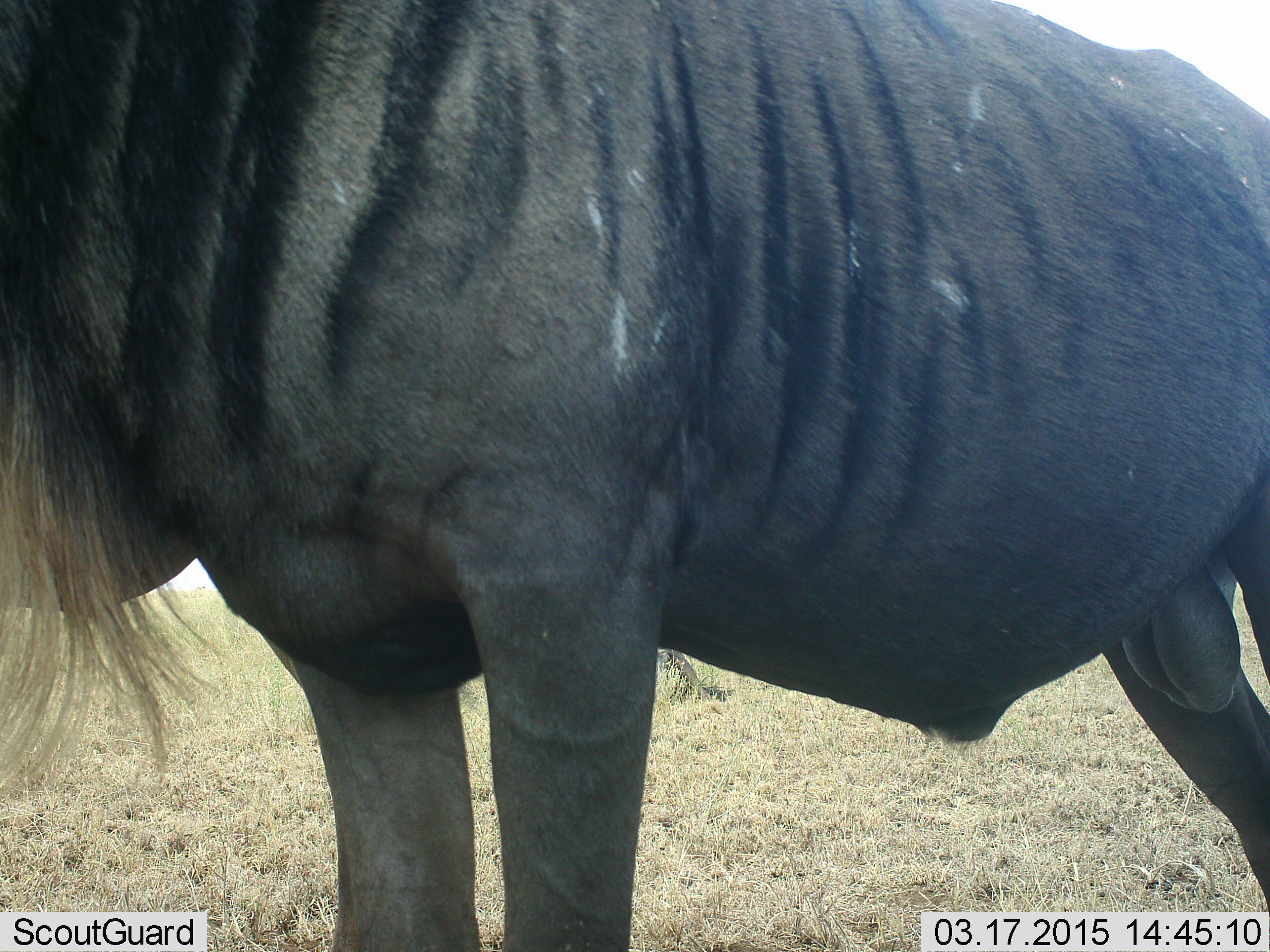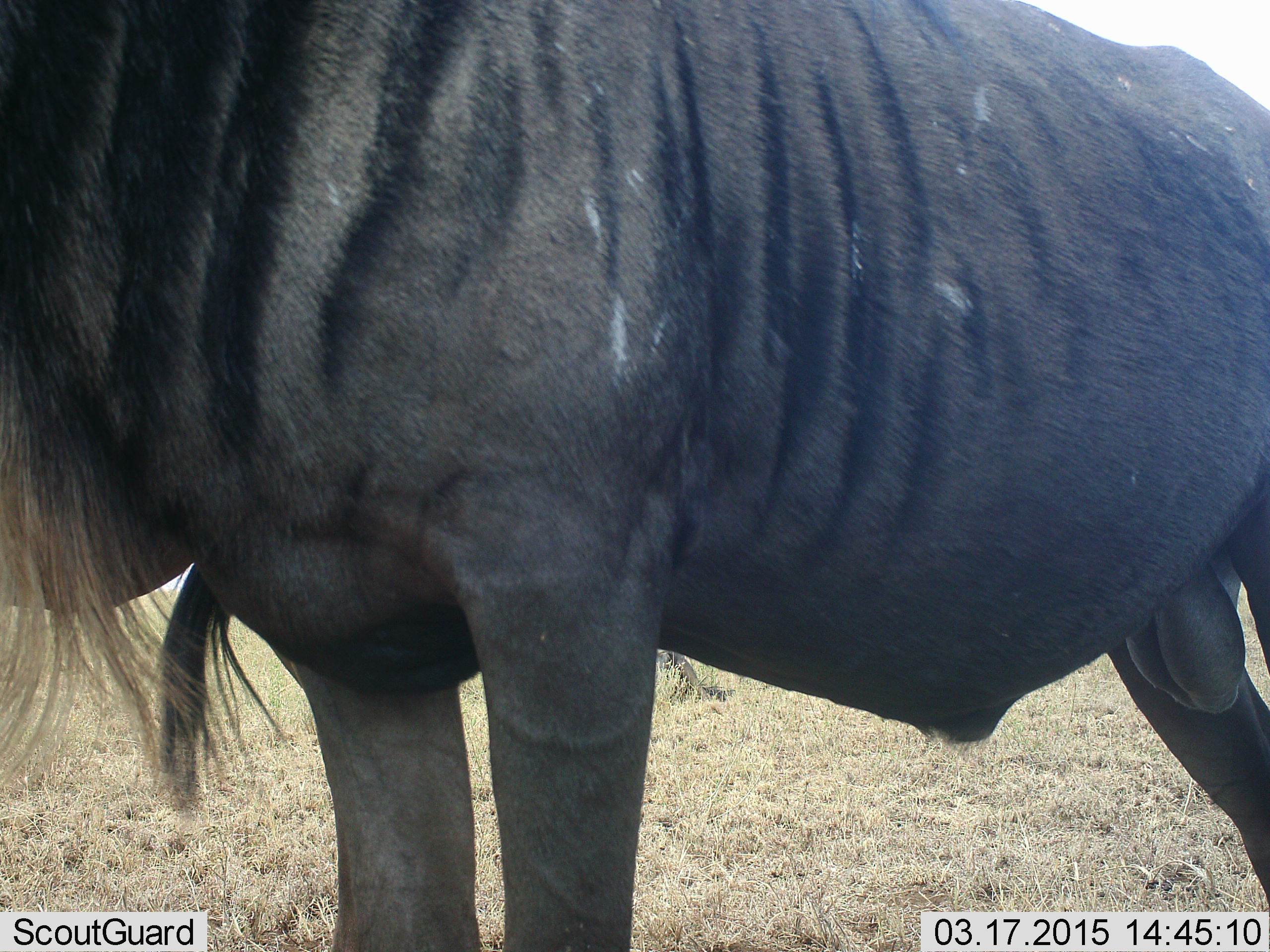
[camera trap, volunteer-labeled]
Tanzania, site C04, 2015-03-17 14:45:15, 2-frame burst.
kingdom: Animalia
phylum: Chordata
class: Mammalia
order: Artiodactyla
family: Bovidae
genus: Connochaetes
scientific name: Connochaetes taurinus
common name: blue wildebeest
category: wildebeest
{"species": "wildebeest (blue wildebeest) (Connochaetes taurinus)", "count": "1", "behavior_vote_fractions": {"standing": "90%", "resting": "0%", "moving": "10%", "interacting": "0%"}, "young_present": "0%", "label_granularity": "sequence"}